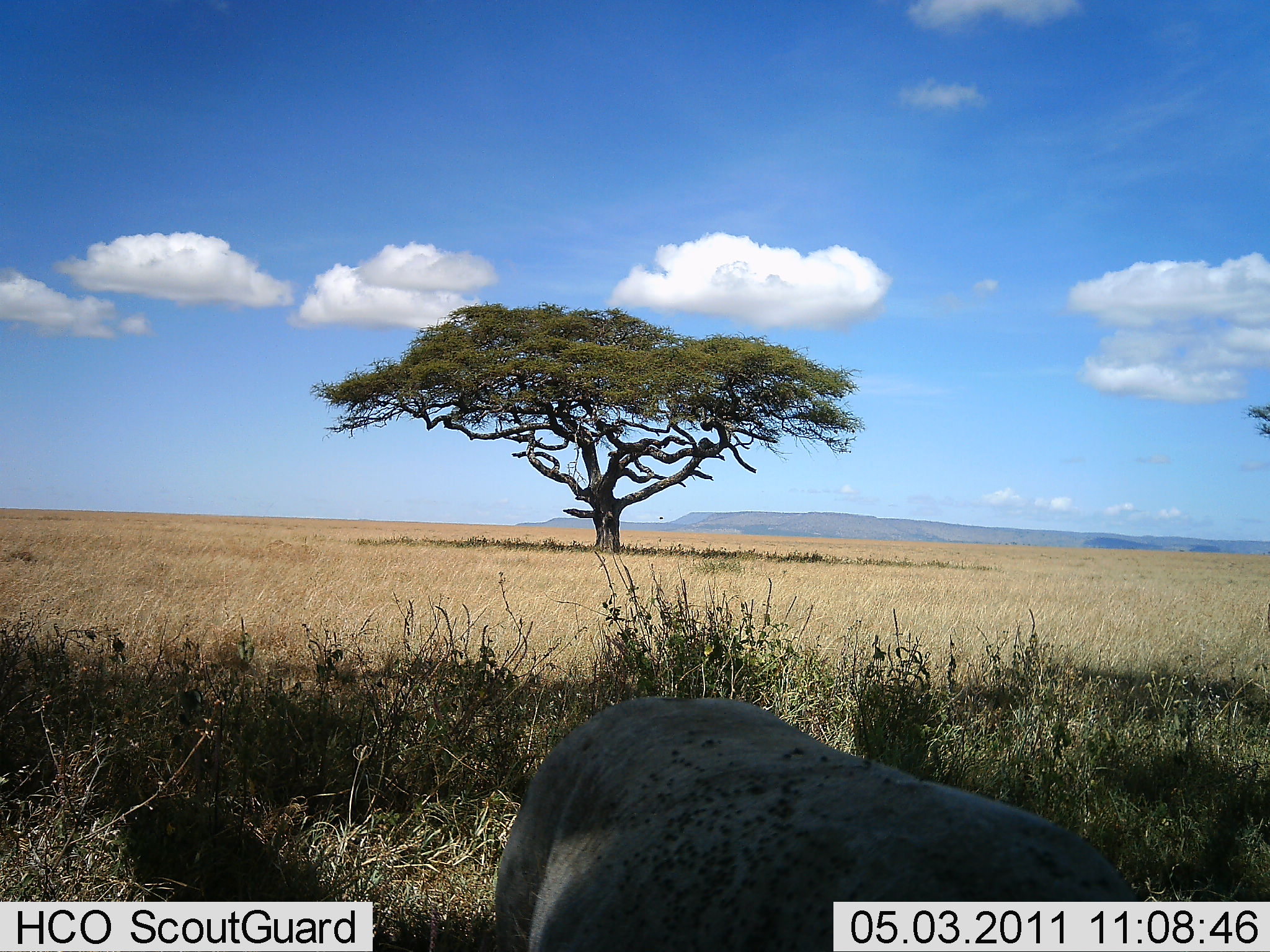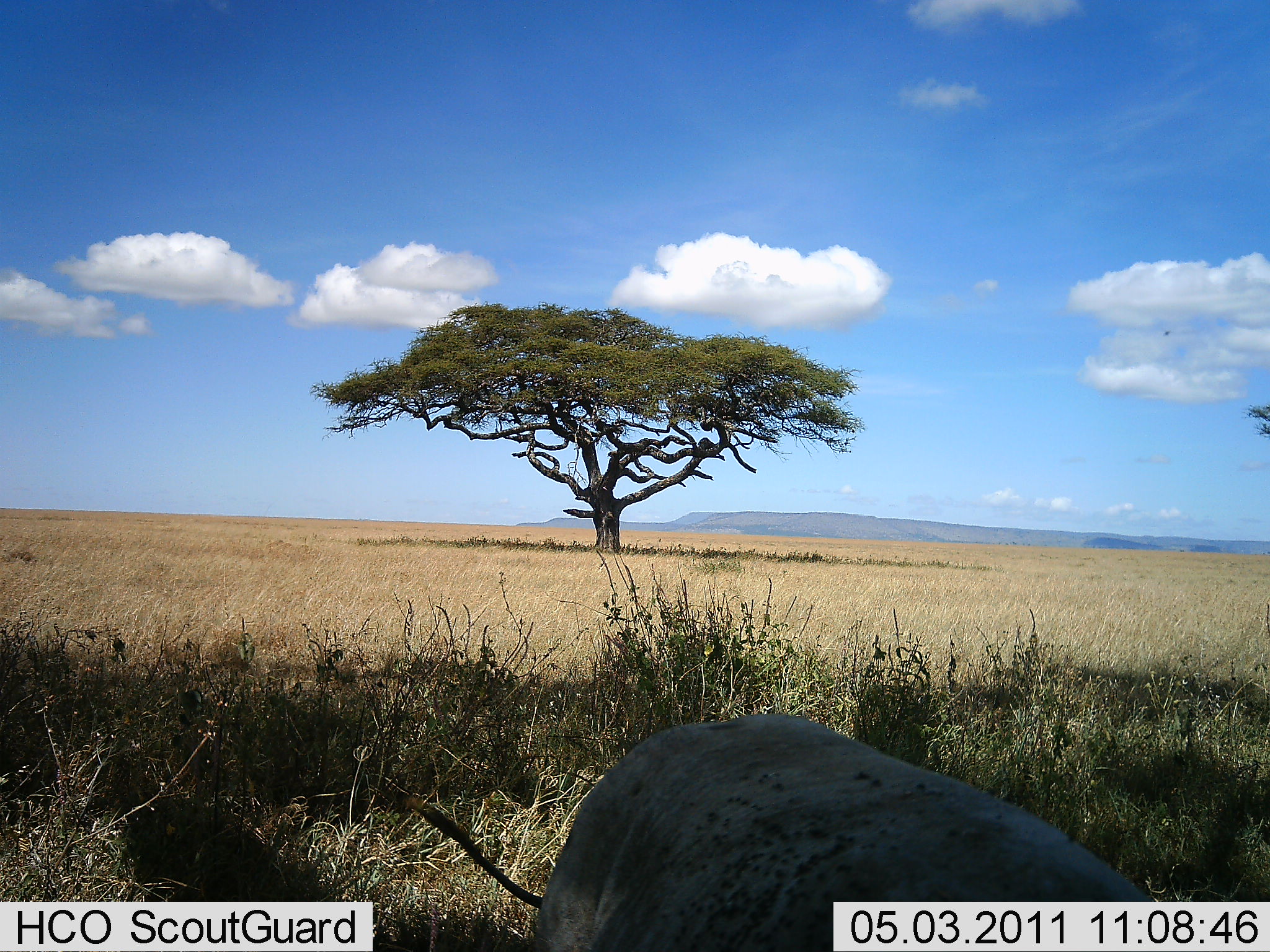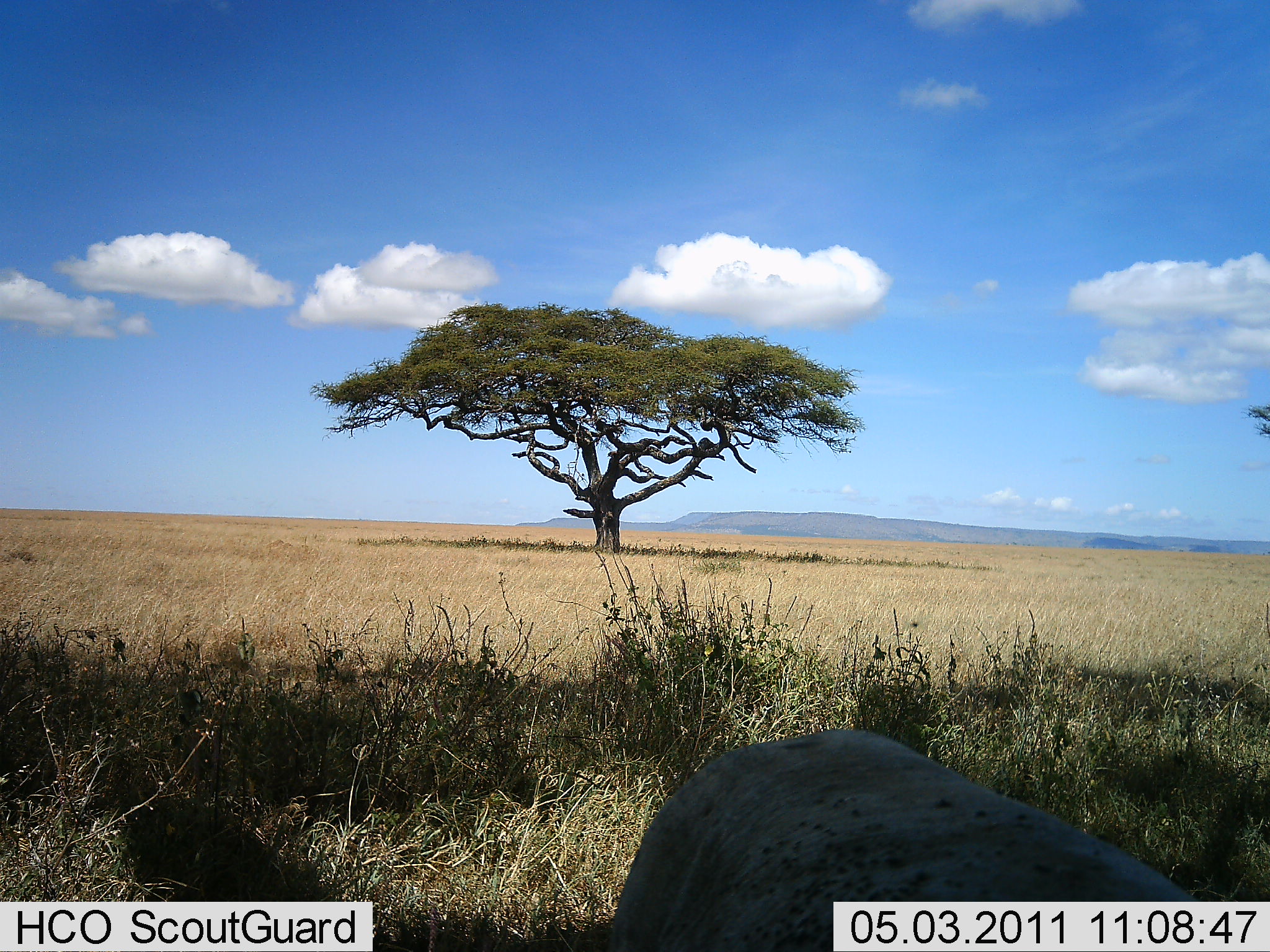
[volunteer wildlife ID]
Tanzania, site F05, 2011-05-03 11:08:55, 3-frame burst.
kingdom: Animalia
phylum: Chordata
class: Mammalia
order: Artiodactyla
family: Suidae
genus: Phacochoerus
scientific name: Phacochoerus africanus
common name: warthog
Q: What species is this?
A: Warthog (Phacochoerus africanus).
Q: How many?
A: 1.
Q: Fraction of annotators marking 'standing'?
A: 29%.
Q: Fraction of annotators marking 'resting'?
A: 0%.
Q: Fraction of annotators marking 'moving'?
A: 71%.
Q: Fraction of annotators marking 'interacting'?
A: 0%.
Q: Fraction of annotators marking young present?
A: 0%.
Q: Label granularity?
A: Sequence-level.